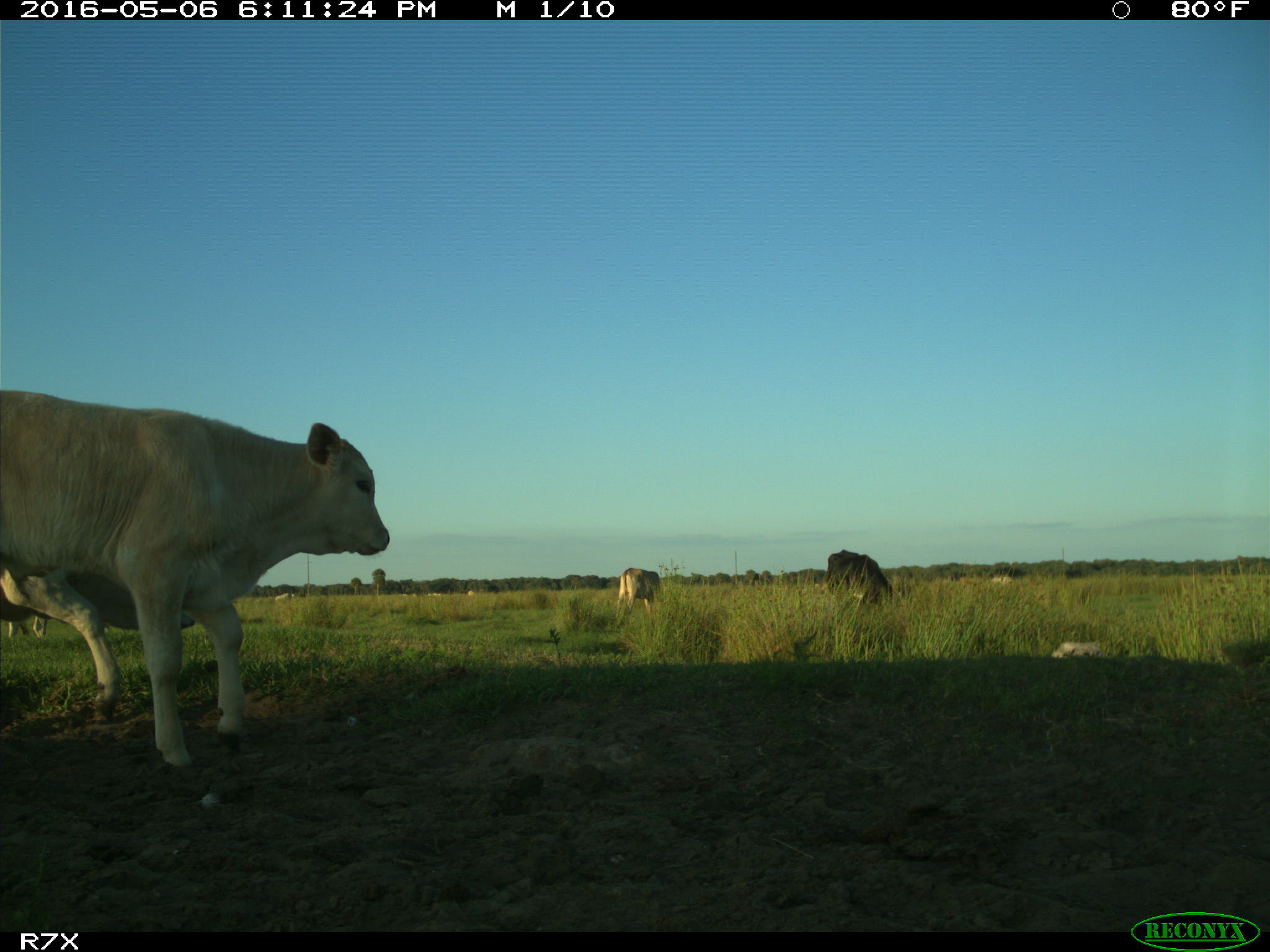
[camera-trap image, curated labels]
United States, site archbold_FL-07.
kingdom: Animalia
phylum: Chordata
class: Mammalia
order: Artiodactyla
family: Bovidae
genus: Bos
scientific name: Bos taurus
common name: domestic cow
Bos taurus (domestic cow).